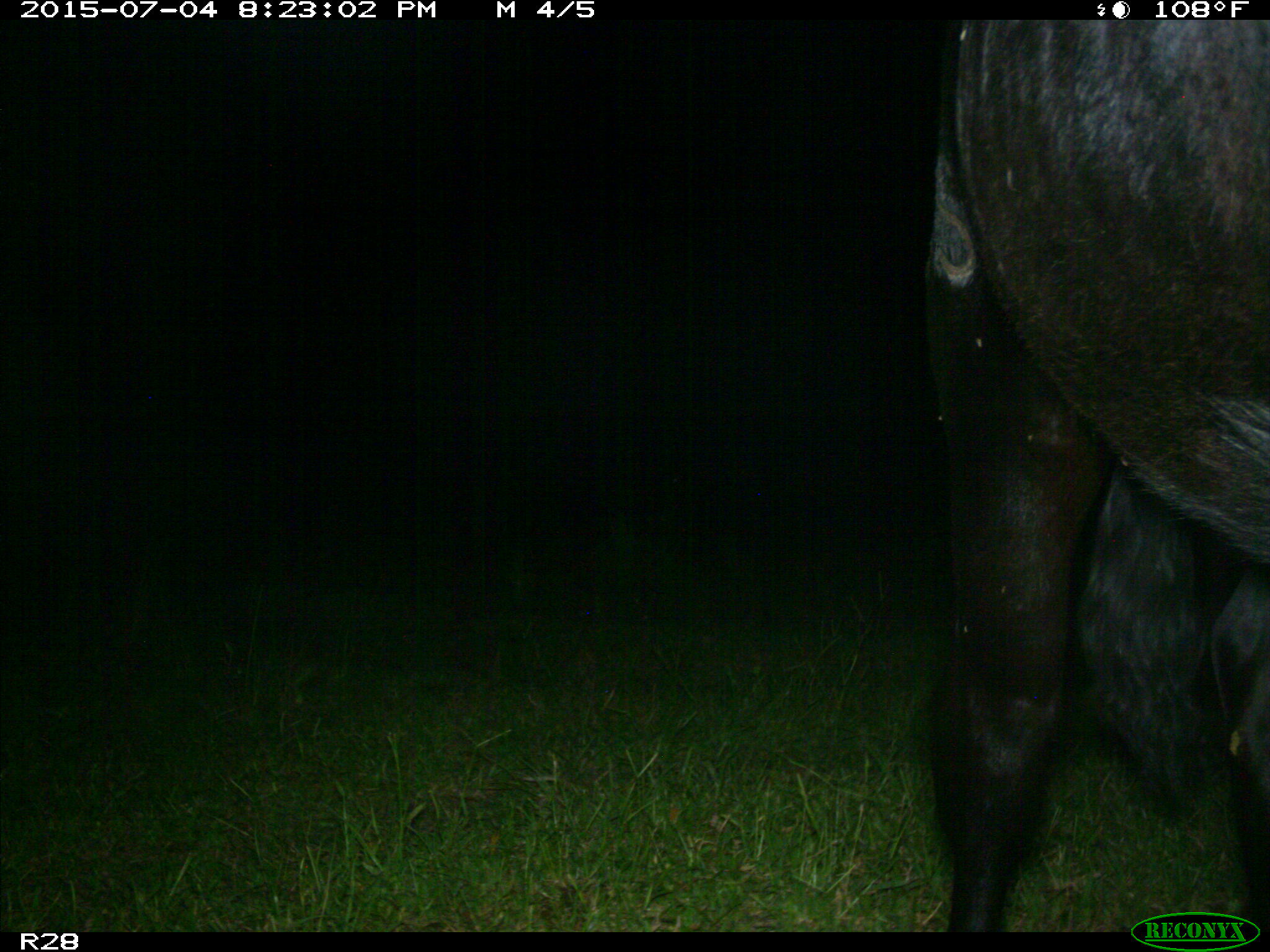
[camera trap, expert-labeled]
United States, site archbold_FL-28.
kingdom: Animalia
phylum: Chordata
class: Mammalia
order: Artiodactyla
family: Bovidae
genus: Bos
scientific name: Bos taurus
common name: domestic cow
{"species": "Bos taurus (domestic cow)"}